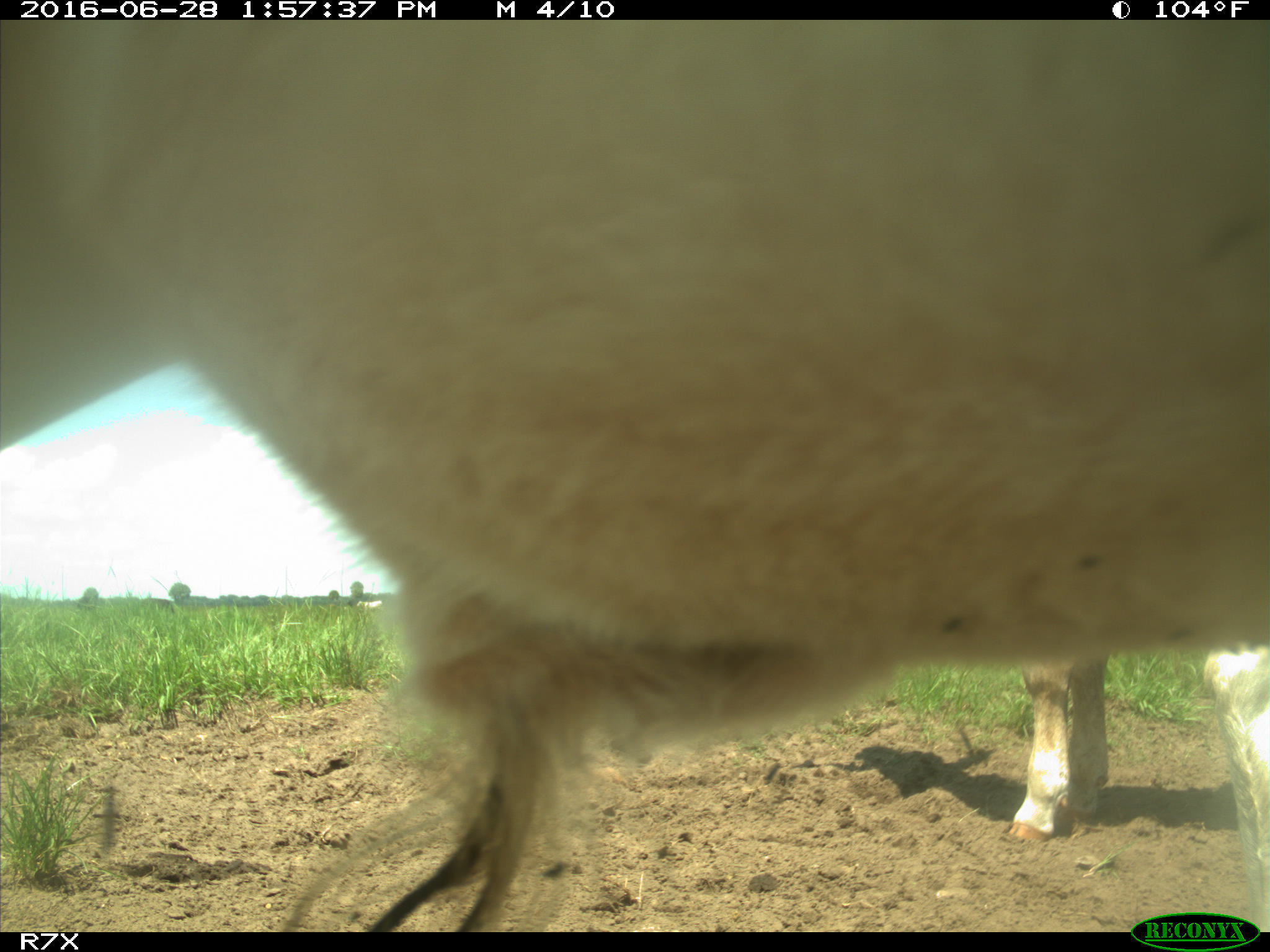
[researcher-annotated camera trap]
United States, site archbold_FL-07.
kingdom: Animalia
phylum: Chordata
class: Mammalia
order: Artiodactyla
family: Bovidae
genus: Bos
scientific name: Bos taurus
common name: domestic cow